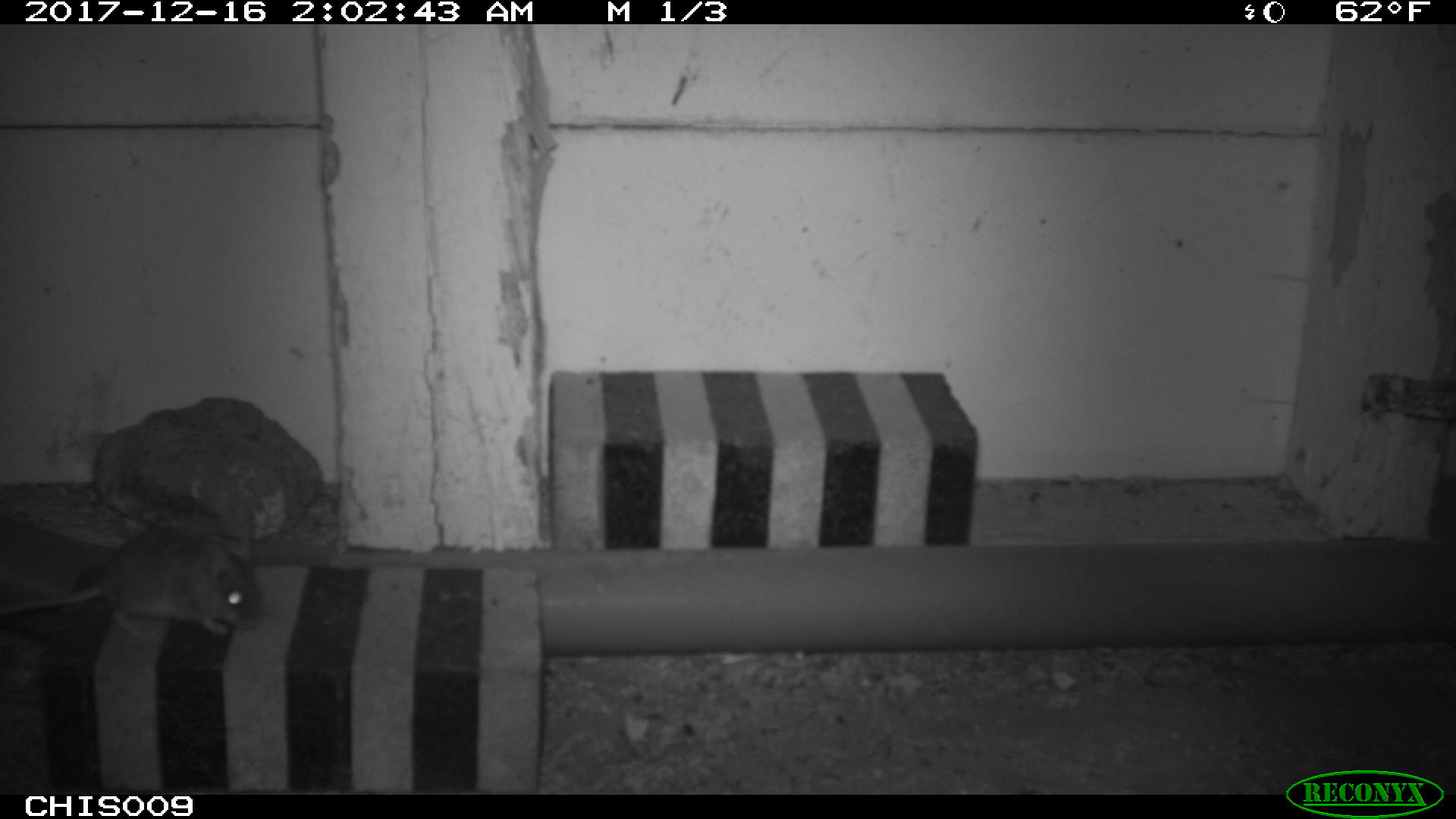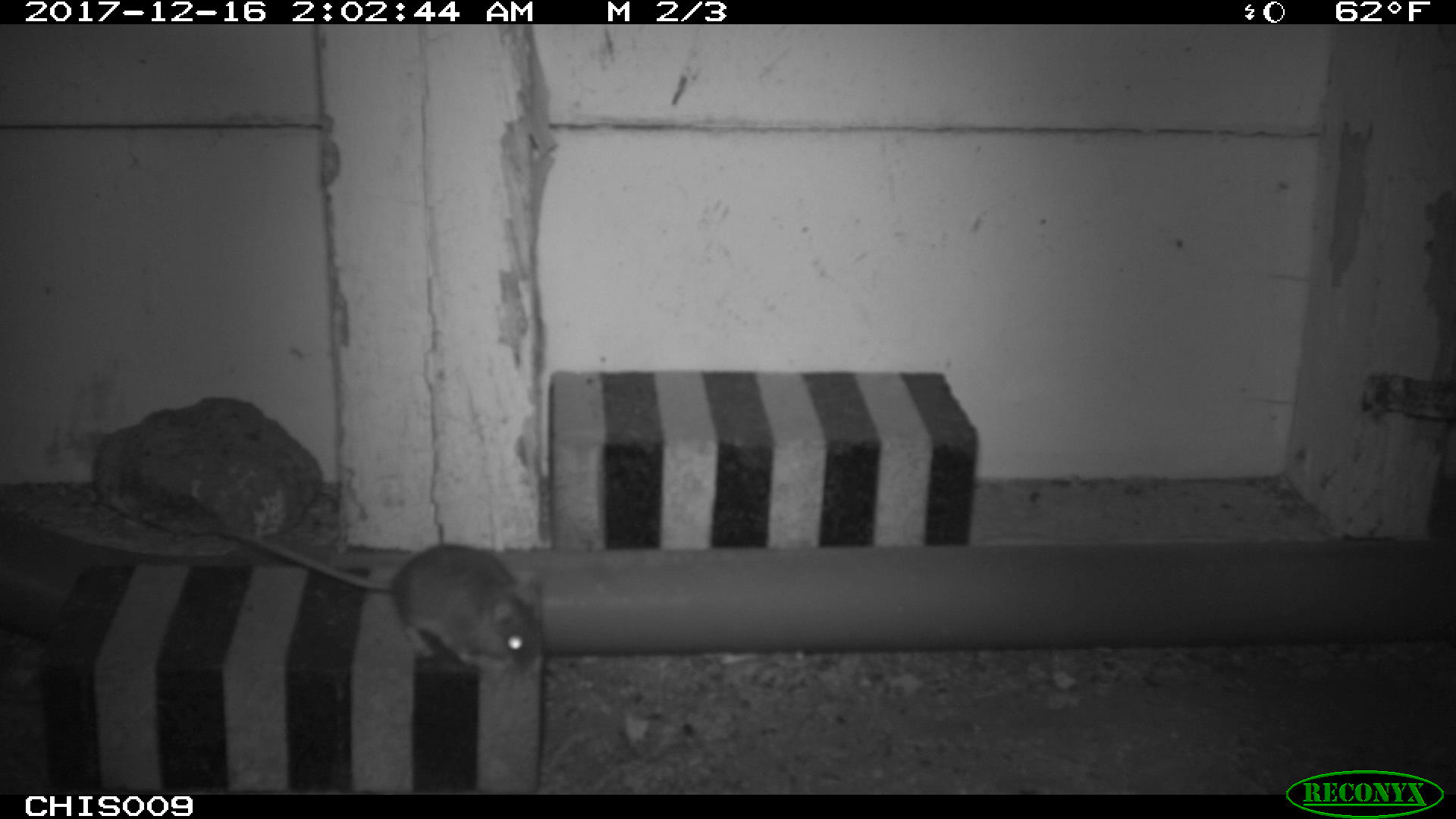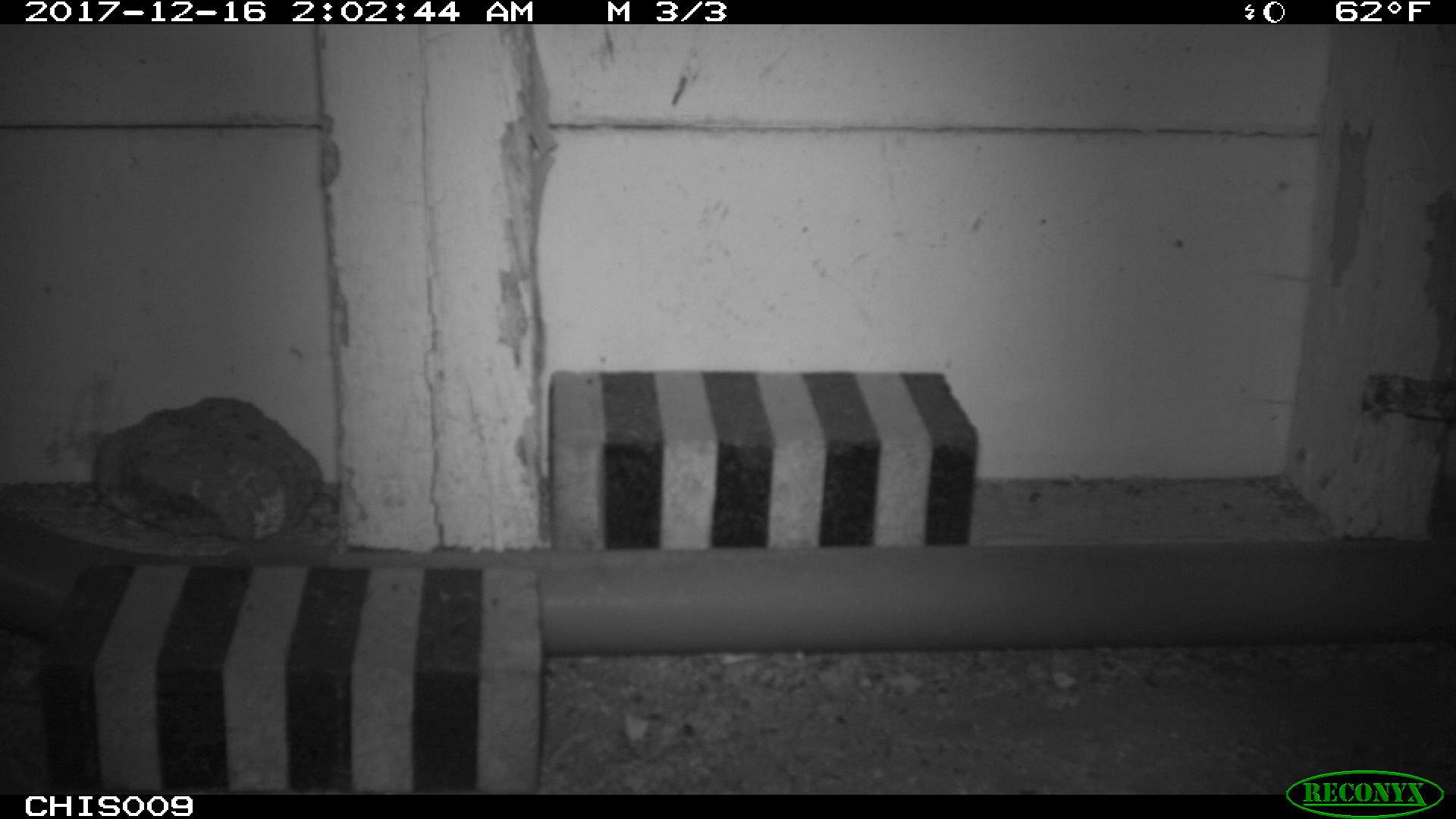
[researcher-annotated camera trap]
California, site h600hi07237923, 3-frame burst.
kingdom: Animalia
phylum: Chordata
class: Mammalia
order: Rodentia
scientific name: Rodentia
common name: rodent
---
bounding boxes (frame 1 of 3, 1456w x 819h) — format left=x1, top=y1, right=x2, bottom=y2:
rodent: left=0, top=529, right=262, bottom=636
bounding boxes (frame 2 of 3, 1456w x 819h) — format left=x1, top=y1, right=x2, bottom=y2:
rodent: left=221, top=529, right=541, bottom=667